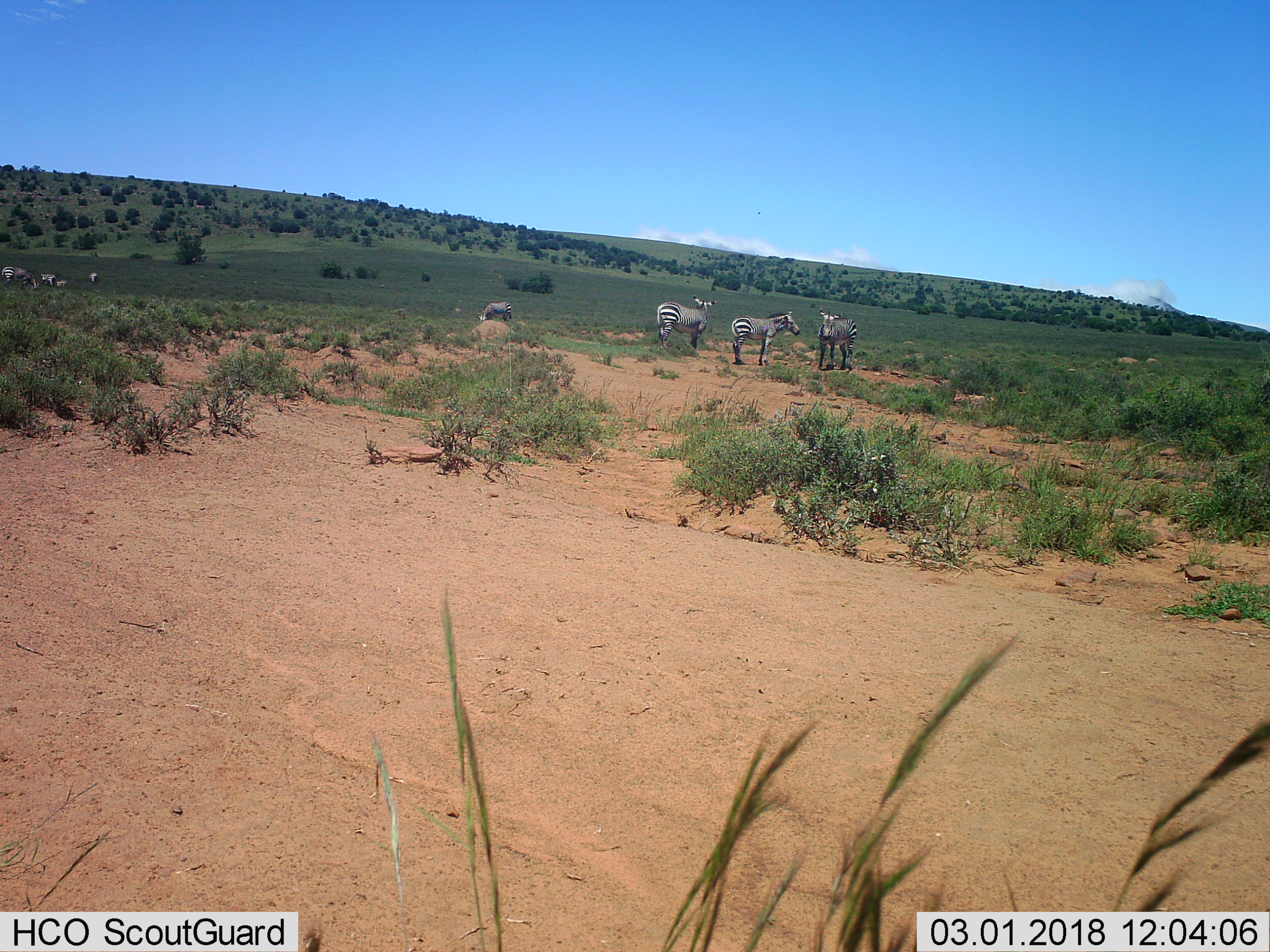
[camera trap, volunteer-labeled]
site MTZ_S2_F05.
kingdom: Animalia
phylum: Chordata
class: Mammalia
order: Perissodactyla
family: Equidae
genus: Equus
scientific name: Equus zebra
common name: mountain zebra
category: zebramountain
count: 8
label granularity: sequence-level